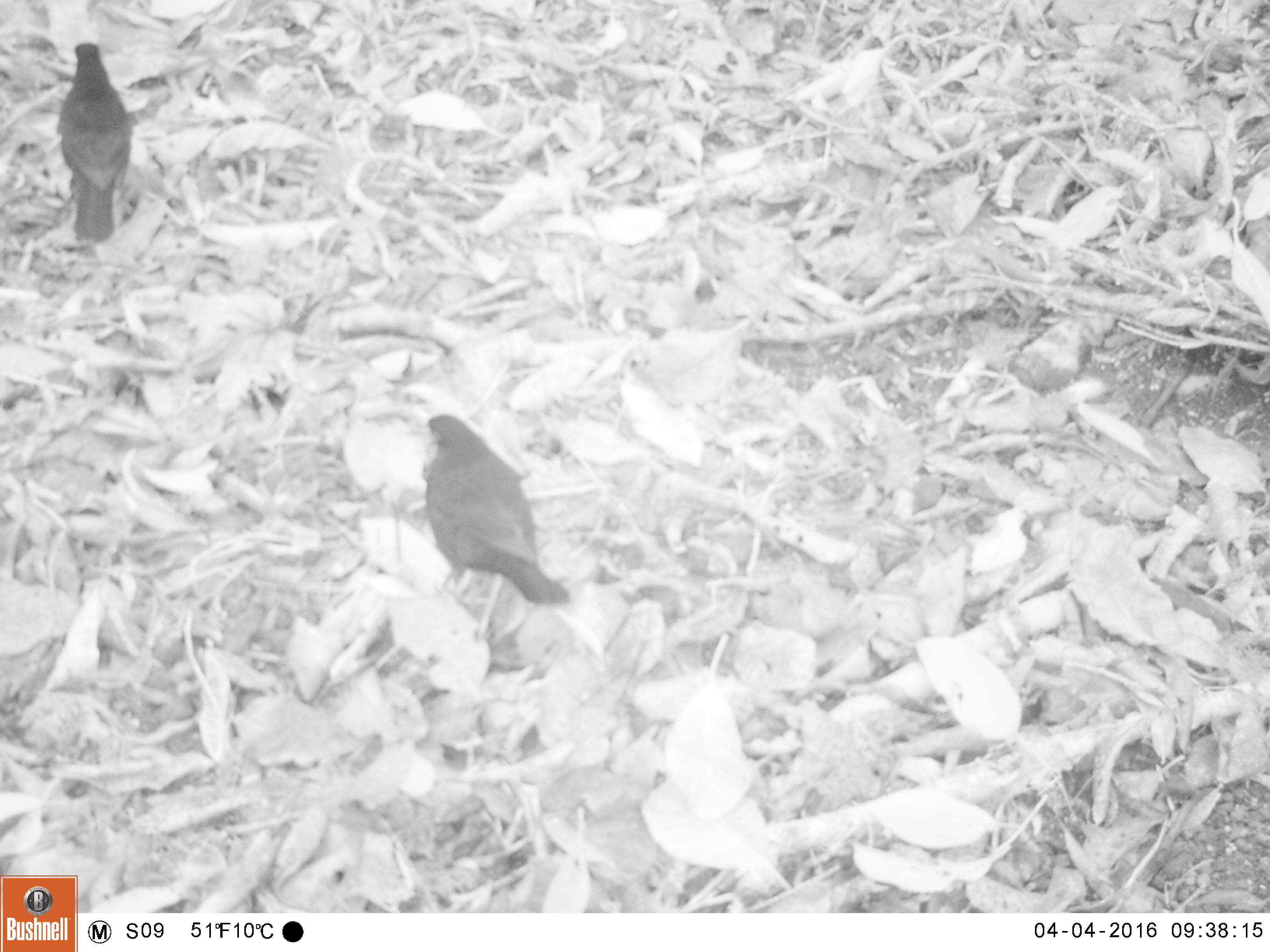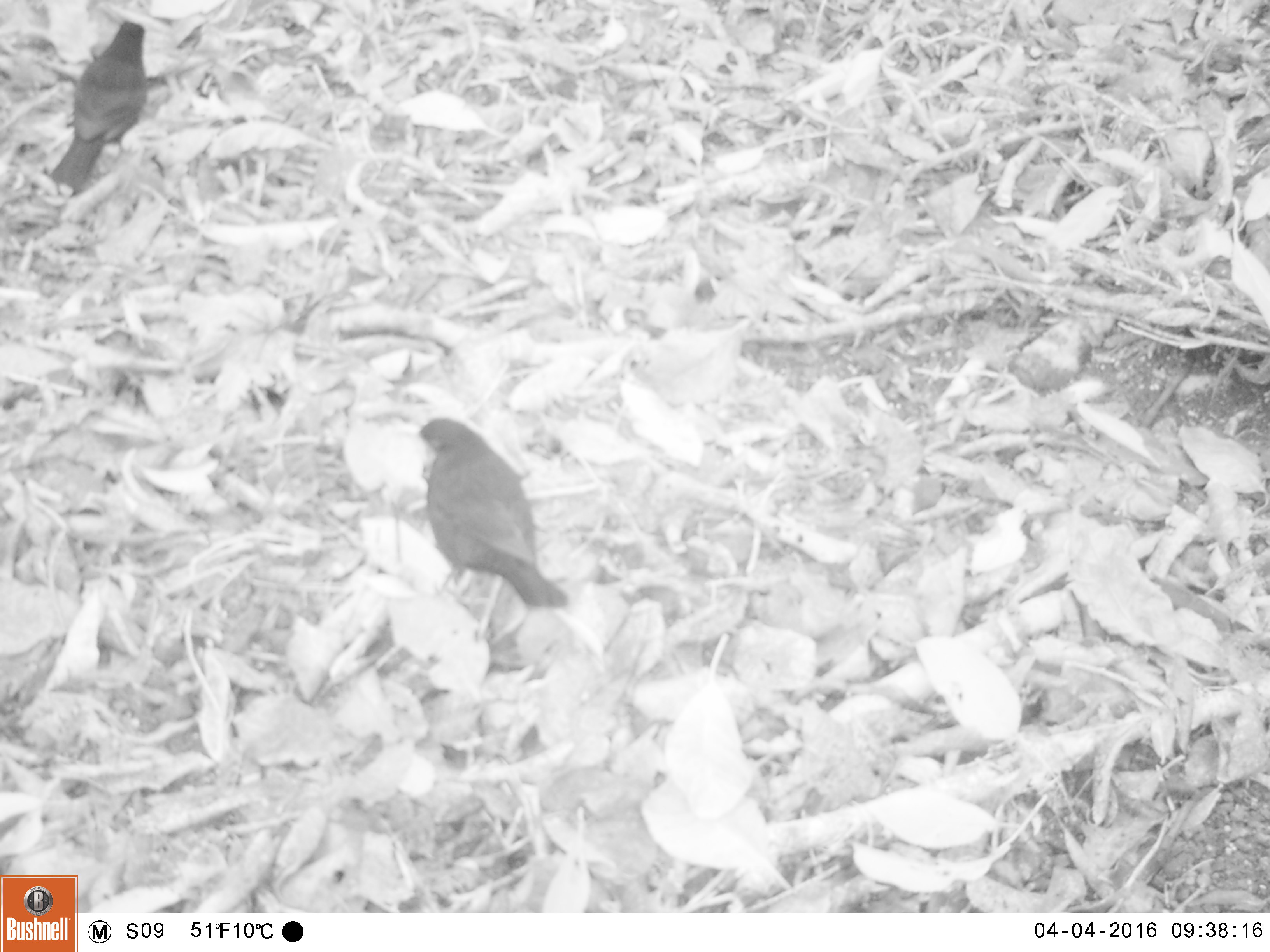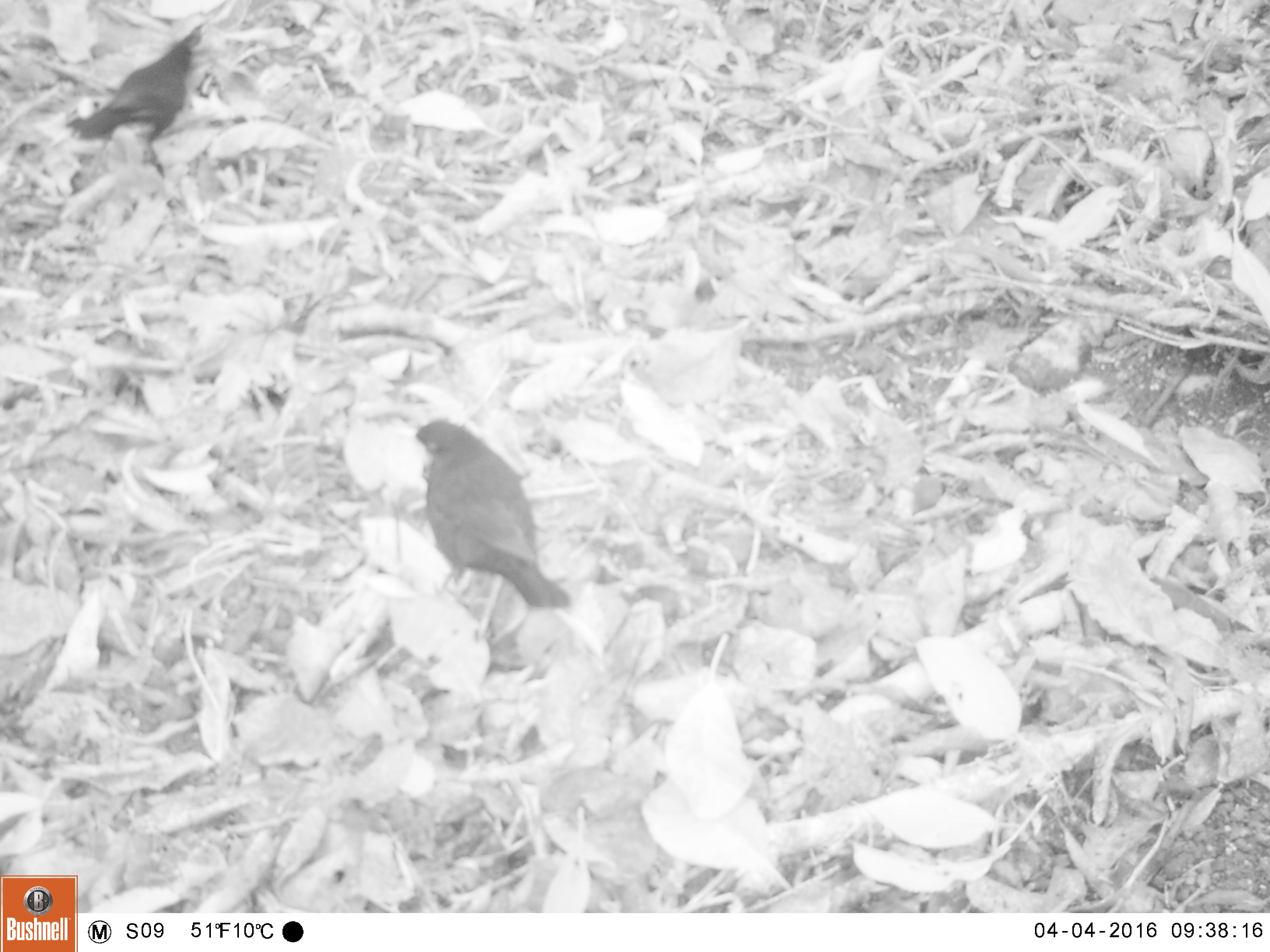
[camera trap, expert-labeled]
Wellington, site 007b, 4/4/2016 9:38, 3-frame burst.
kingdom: Animalia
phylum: Chordata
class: Aves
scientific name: Aves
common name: bird